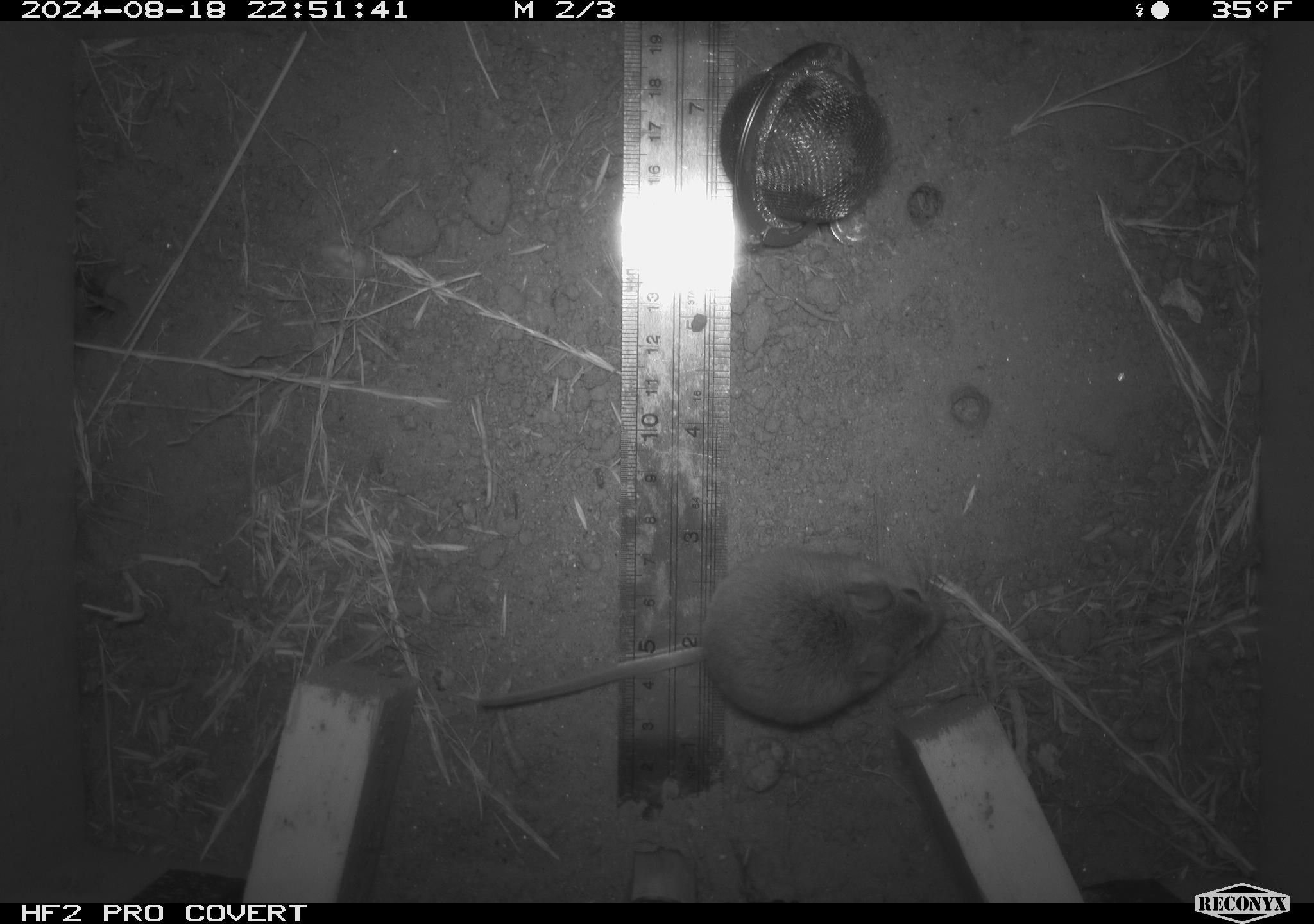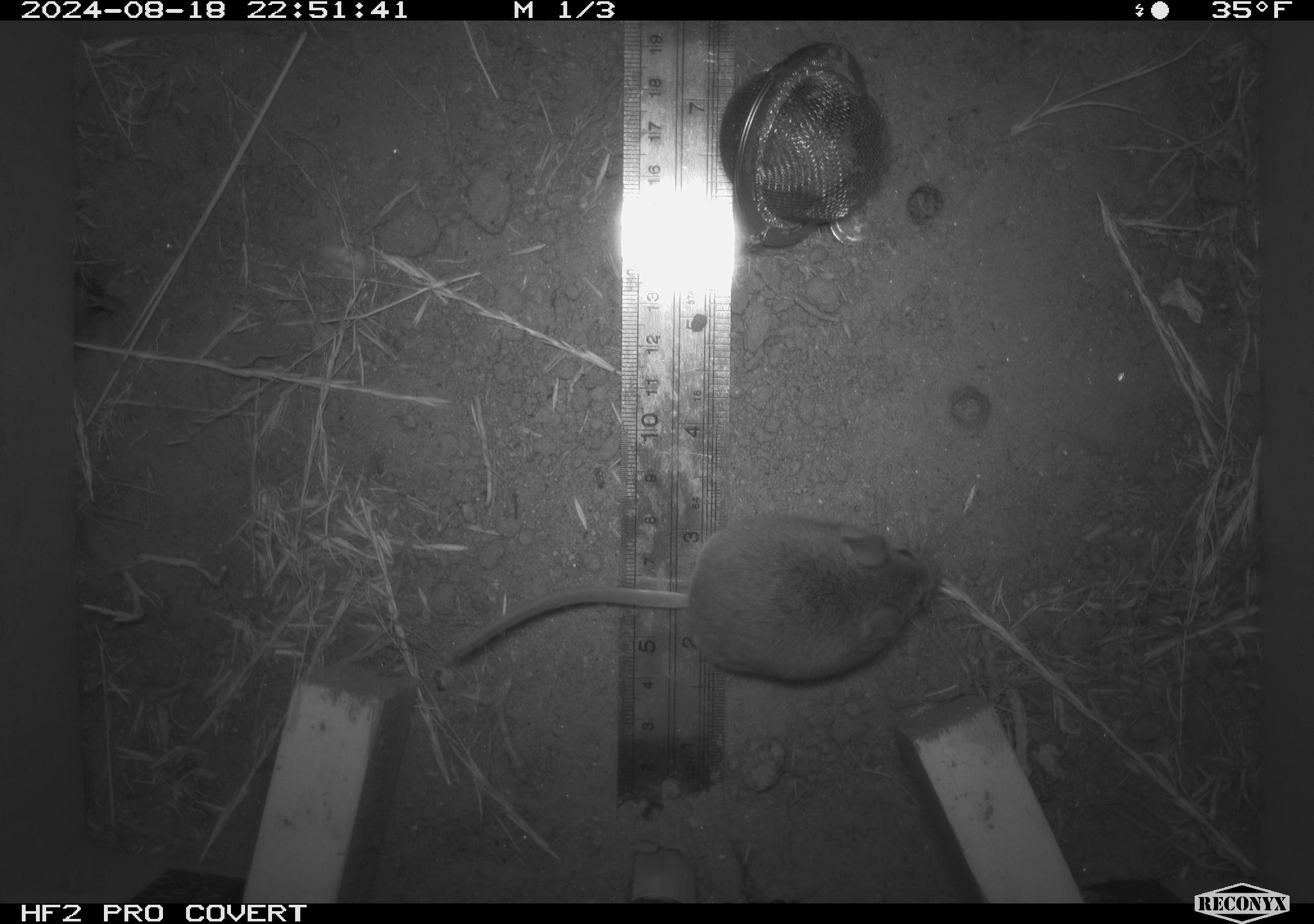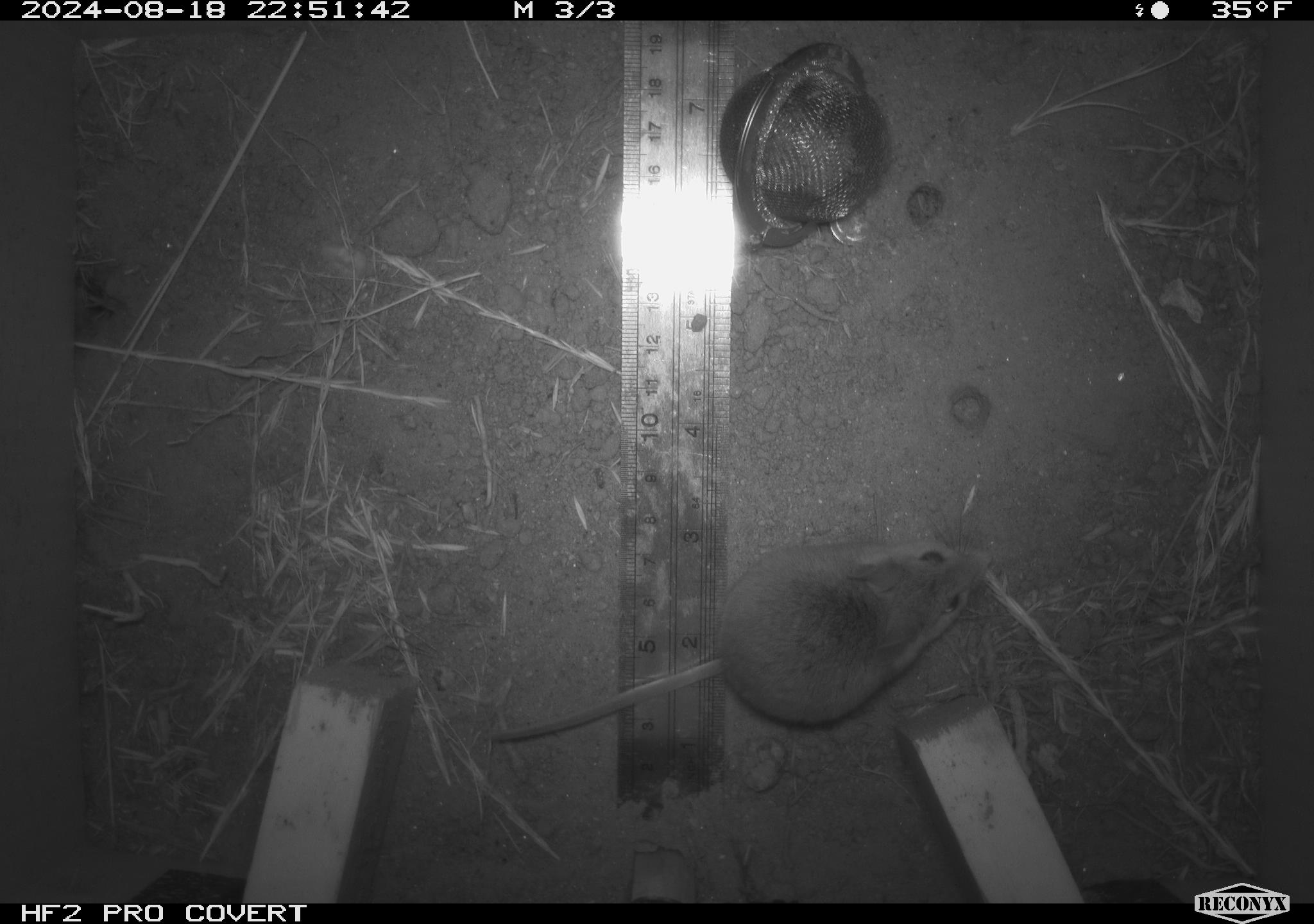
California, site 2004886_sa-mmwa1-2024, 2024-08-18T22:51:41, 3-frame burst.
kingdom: Animalia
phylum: Chordata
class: Mammalia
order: Rodentia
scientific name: Rodentia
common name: mouse species